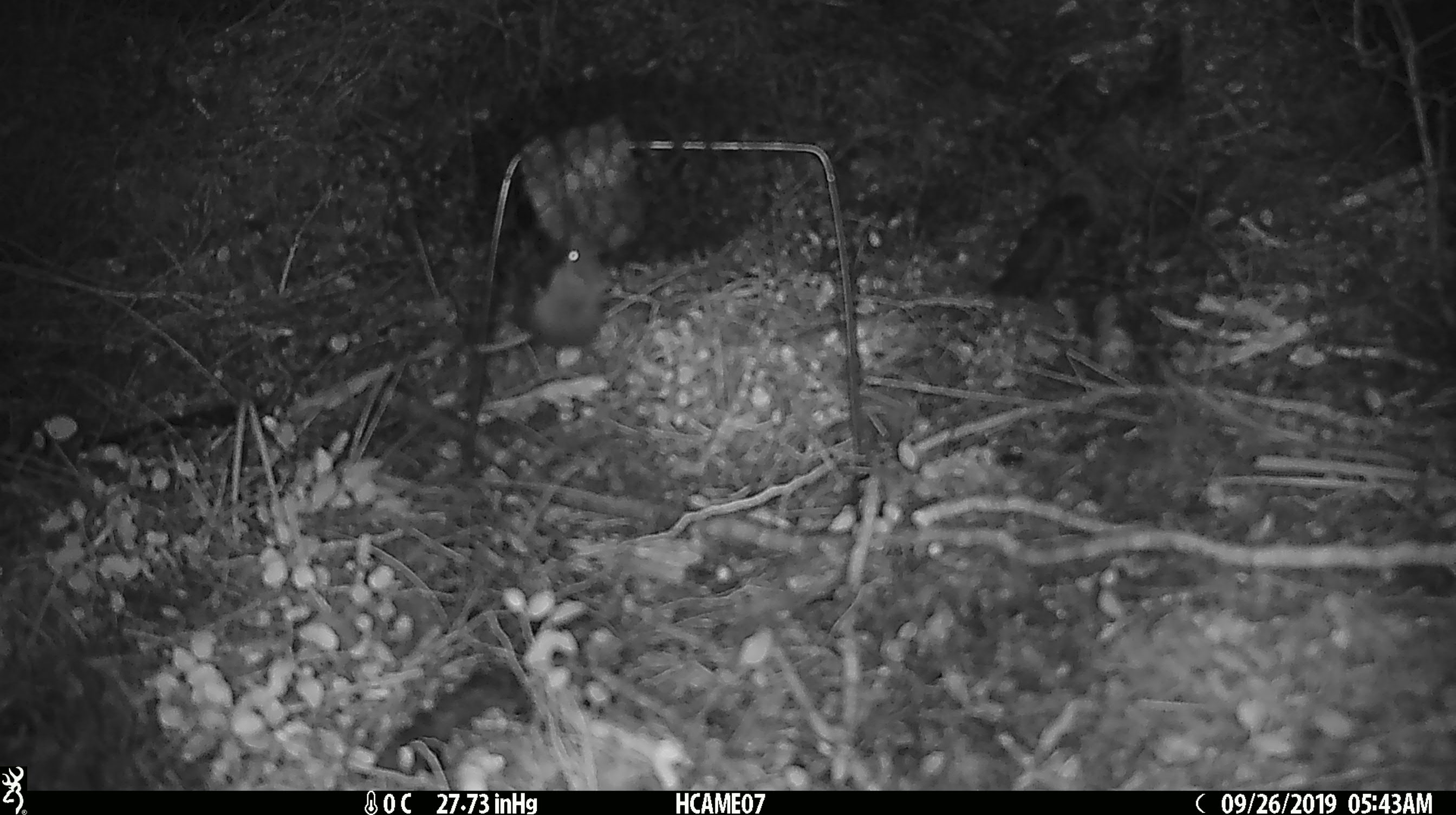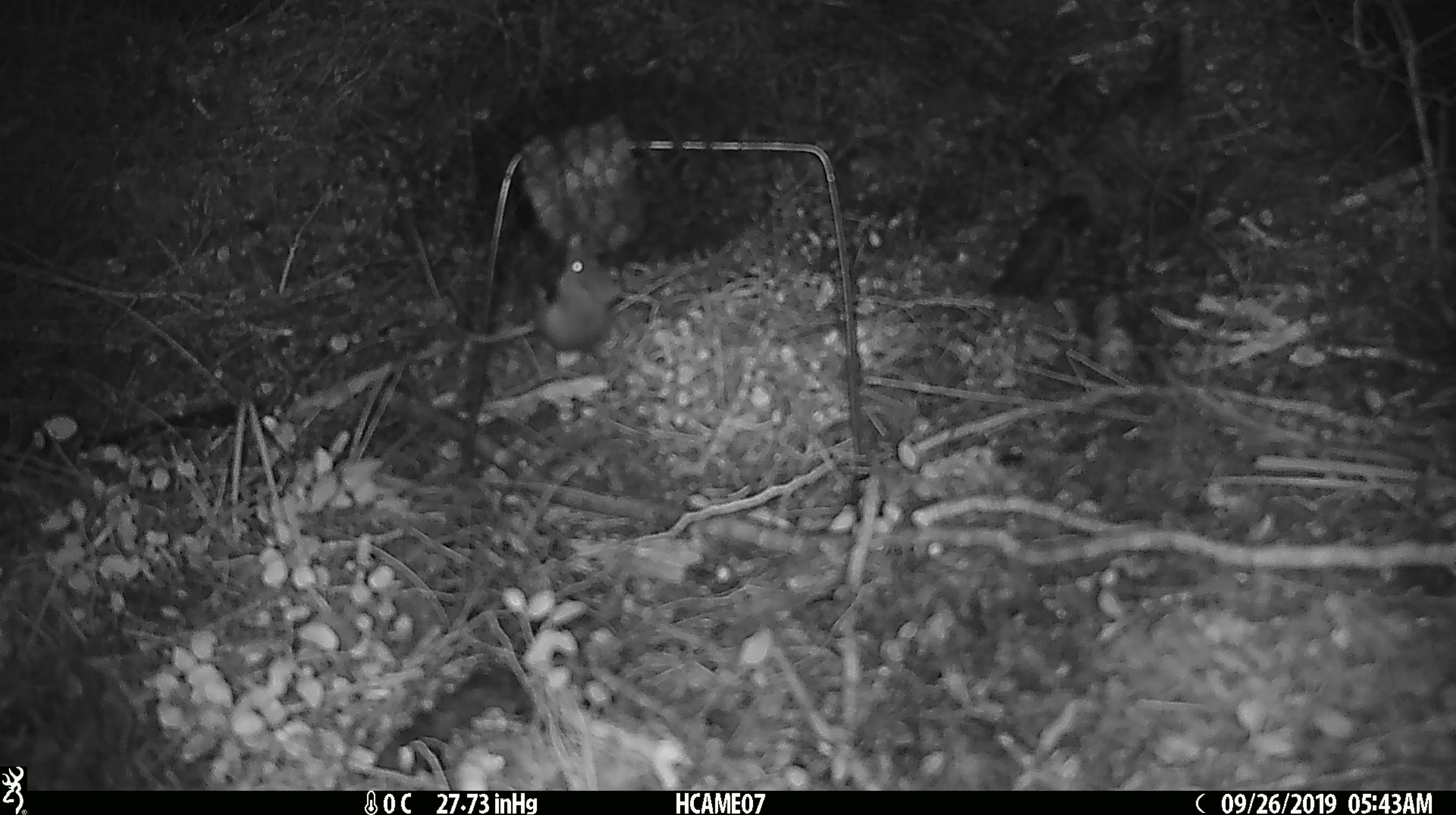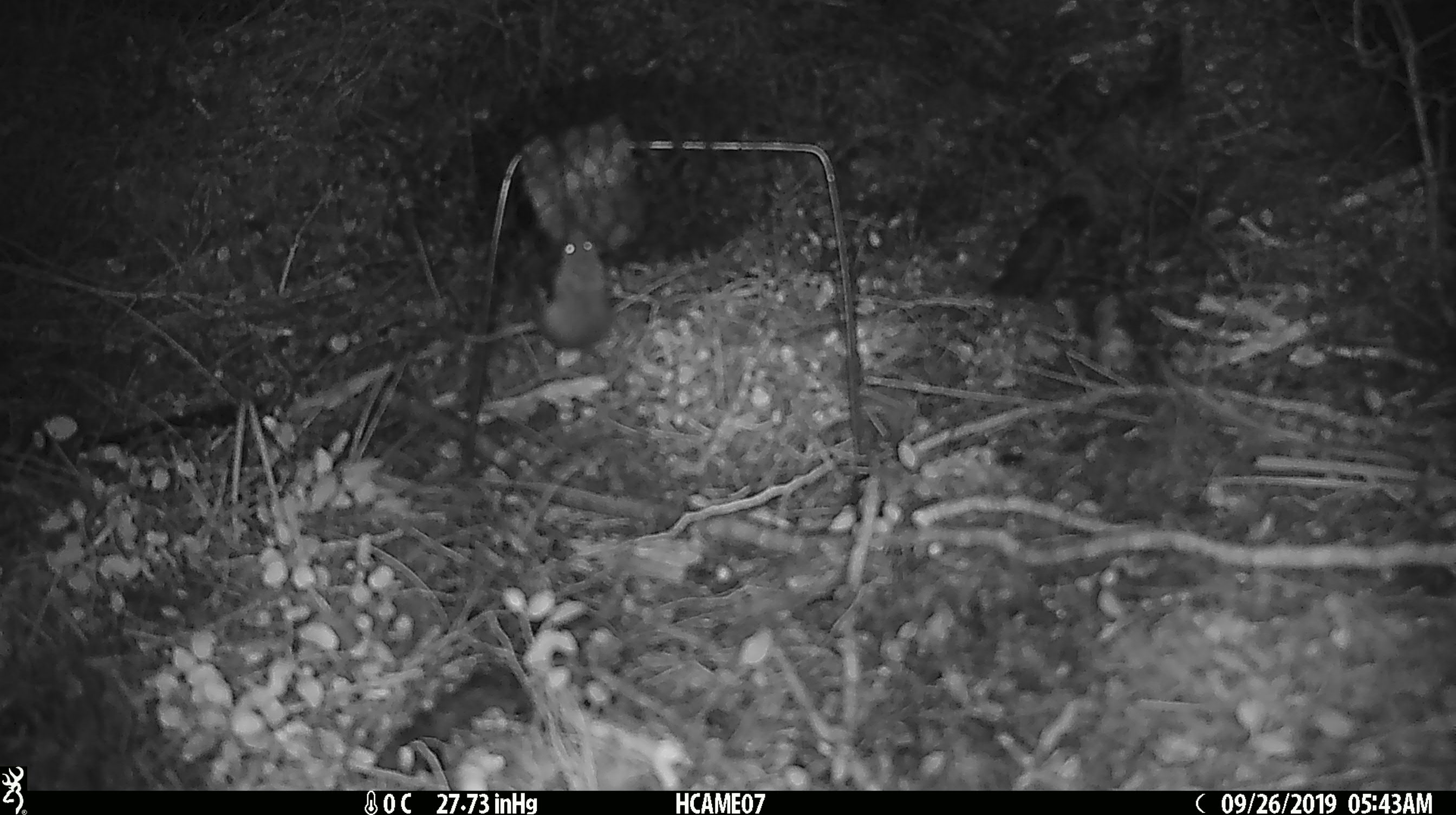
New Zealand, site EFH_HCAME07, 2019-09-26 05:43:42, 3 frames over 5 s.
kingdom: Animalia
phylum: Chordata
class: Mammalia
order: Rodentia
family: Muridae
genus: Mus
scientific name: Mus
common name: mouse